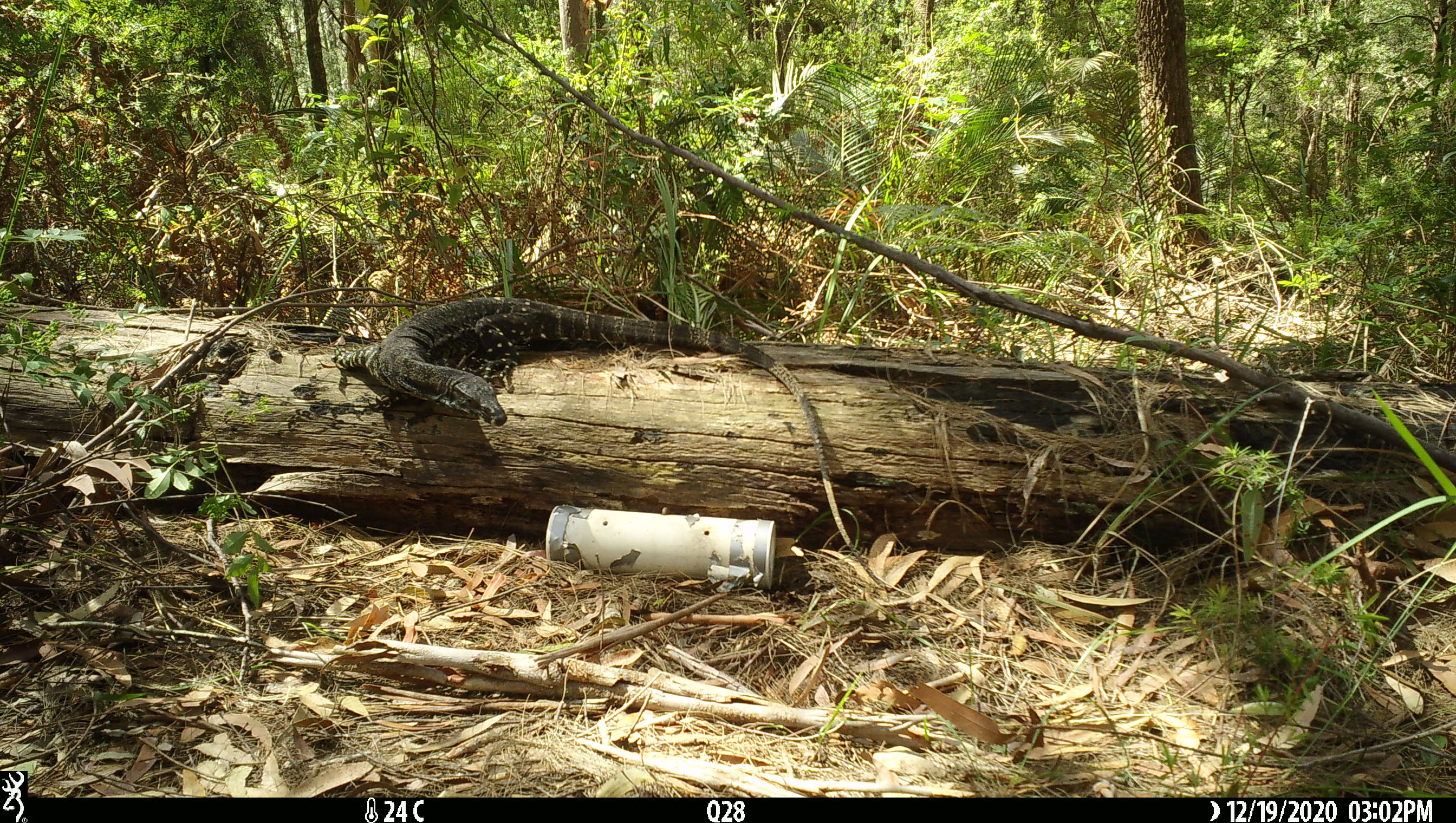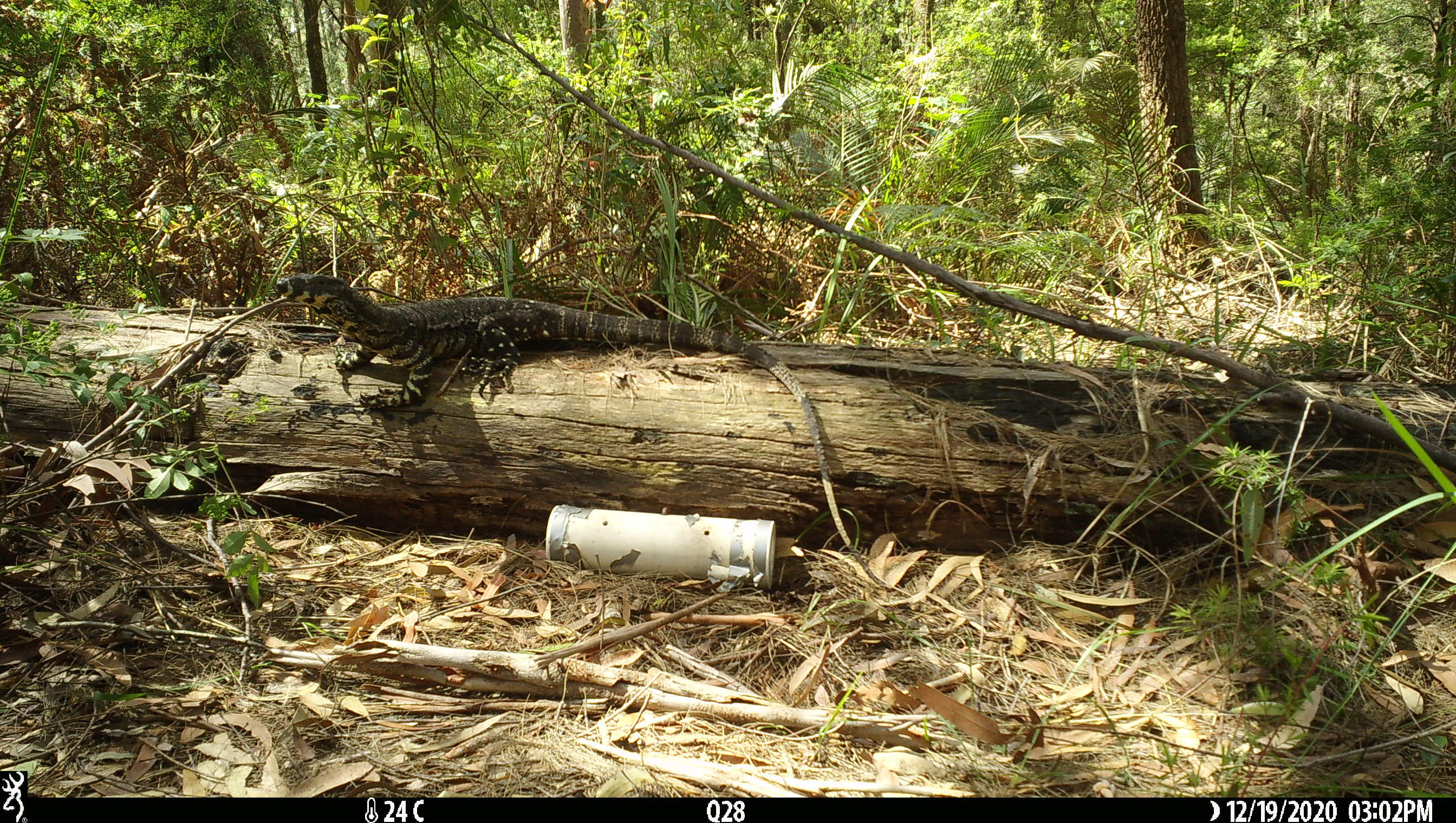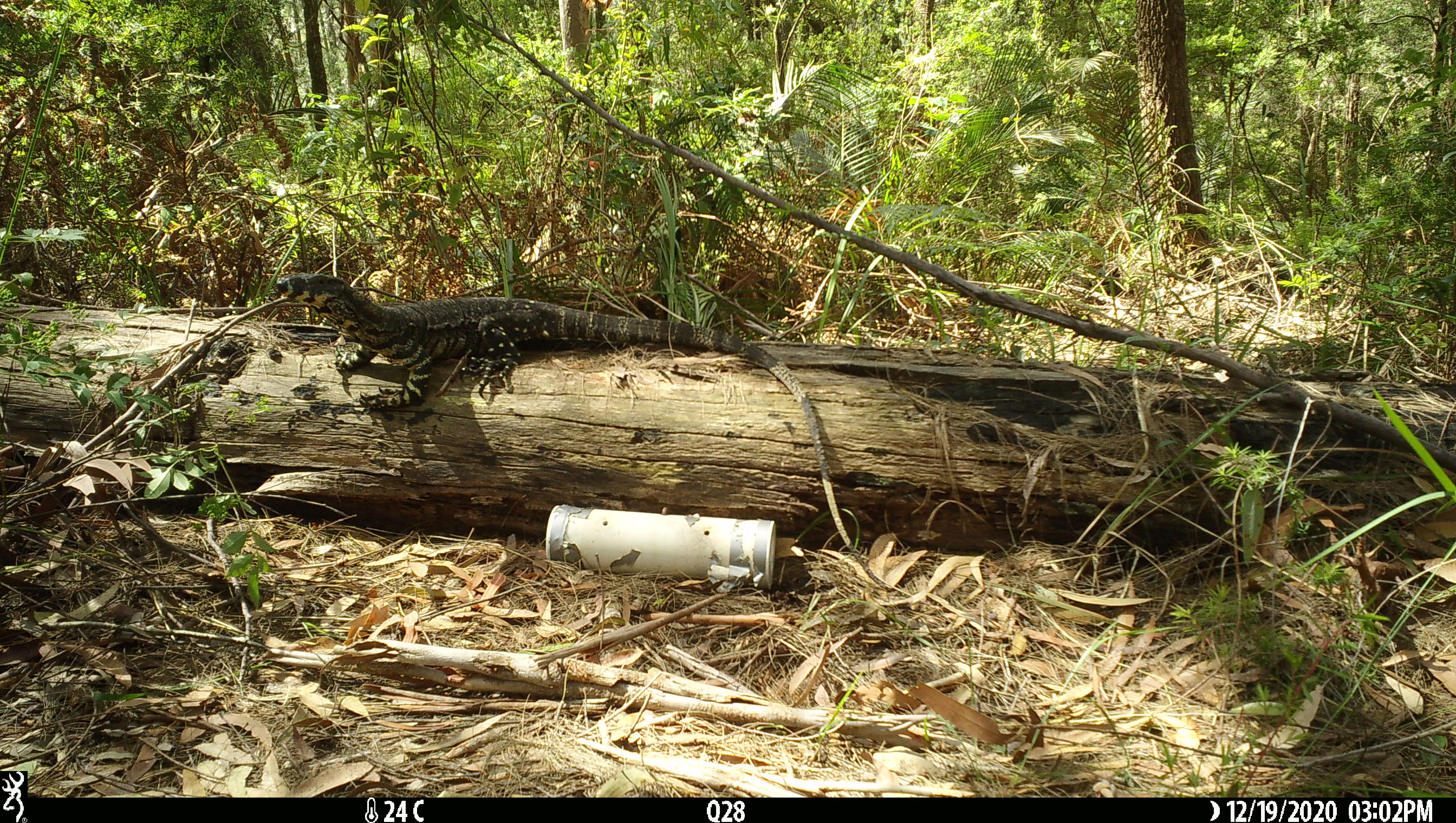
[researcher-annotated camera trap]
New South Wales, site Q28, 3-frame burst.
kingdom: Animalia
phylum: Chordata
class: Reptilia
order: Squamata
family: Varanidae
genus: Varanus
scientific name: Varanus varius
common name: lace monitor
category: goanna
Goanna (lace monitor) (Varanus varius).